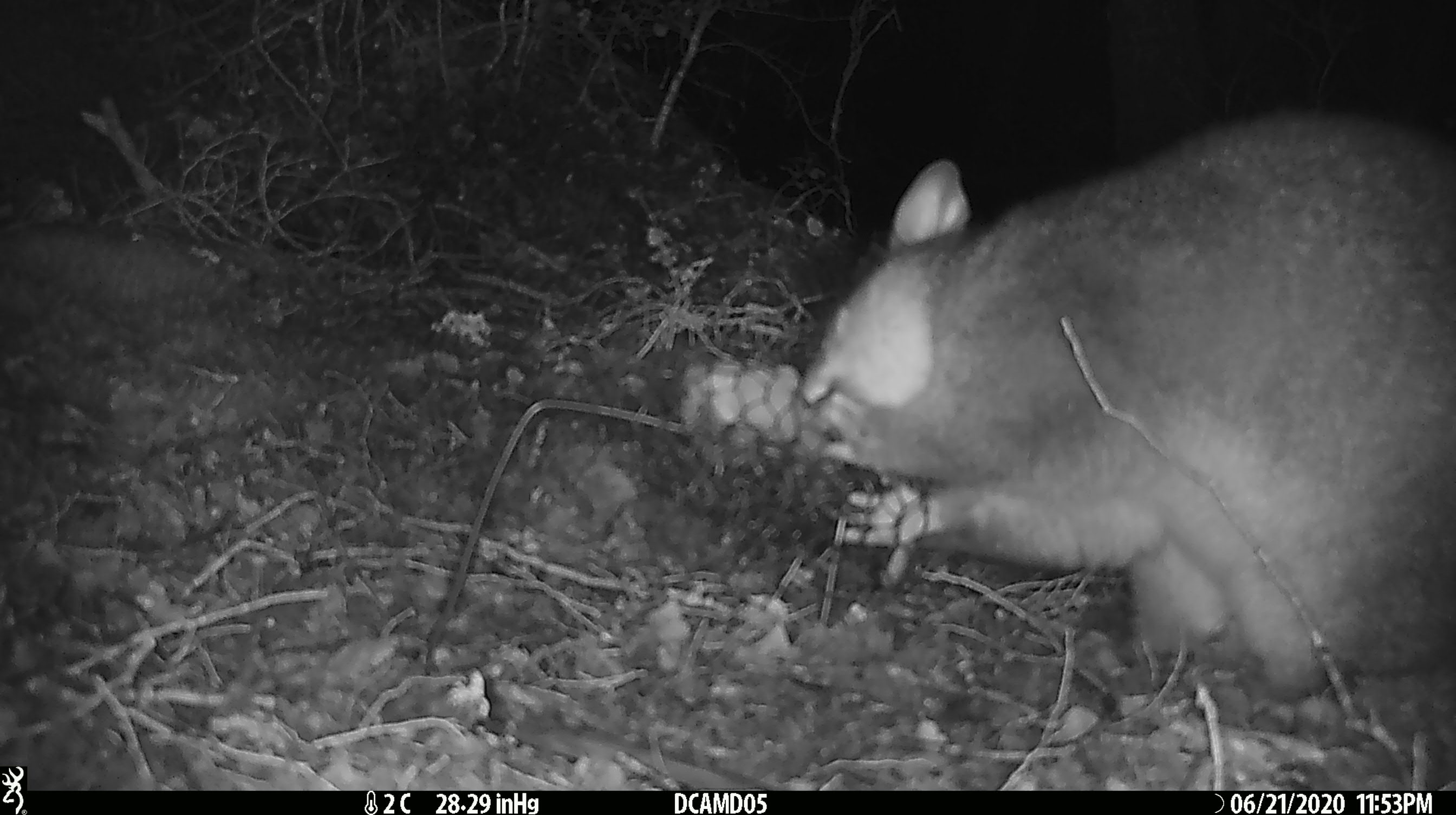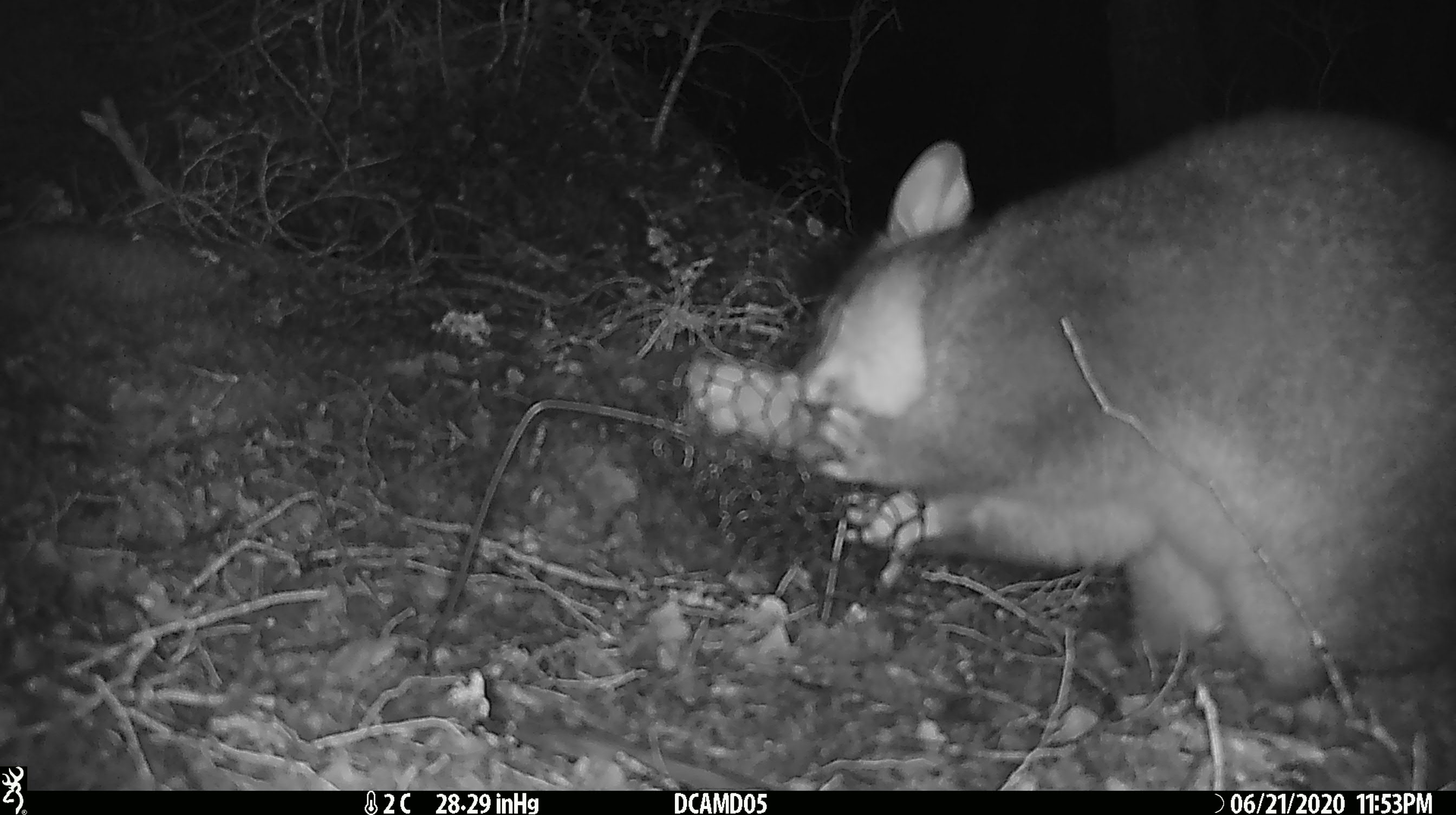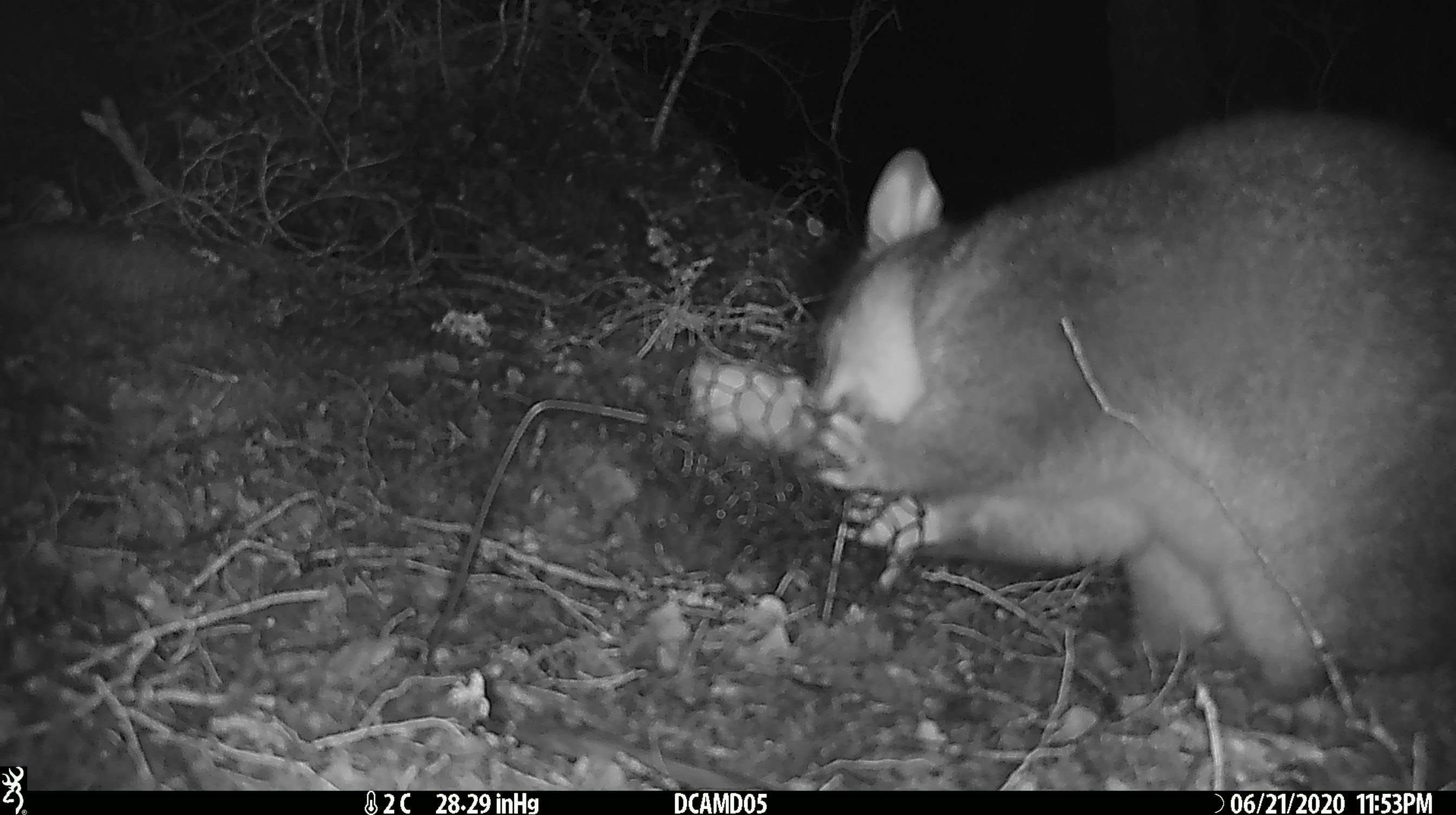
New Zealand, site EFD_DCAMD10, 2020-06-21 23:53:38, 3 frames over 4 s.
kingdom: Animalia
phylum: Chordata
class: Mammalia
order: Diprotodontia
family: Phalangeridae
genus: Trichosurus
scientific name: Trichosurus vulpecula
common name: common brushtail possum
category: possum